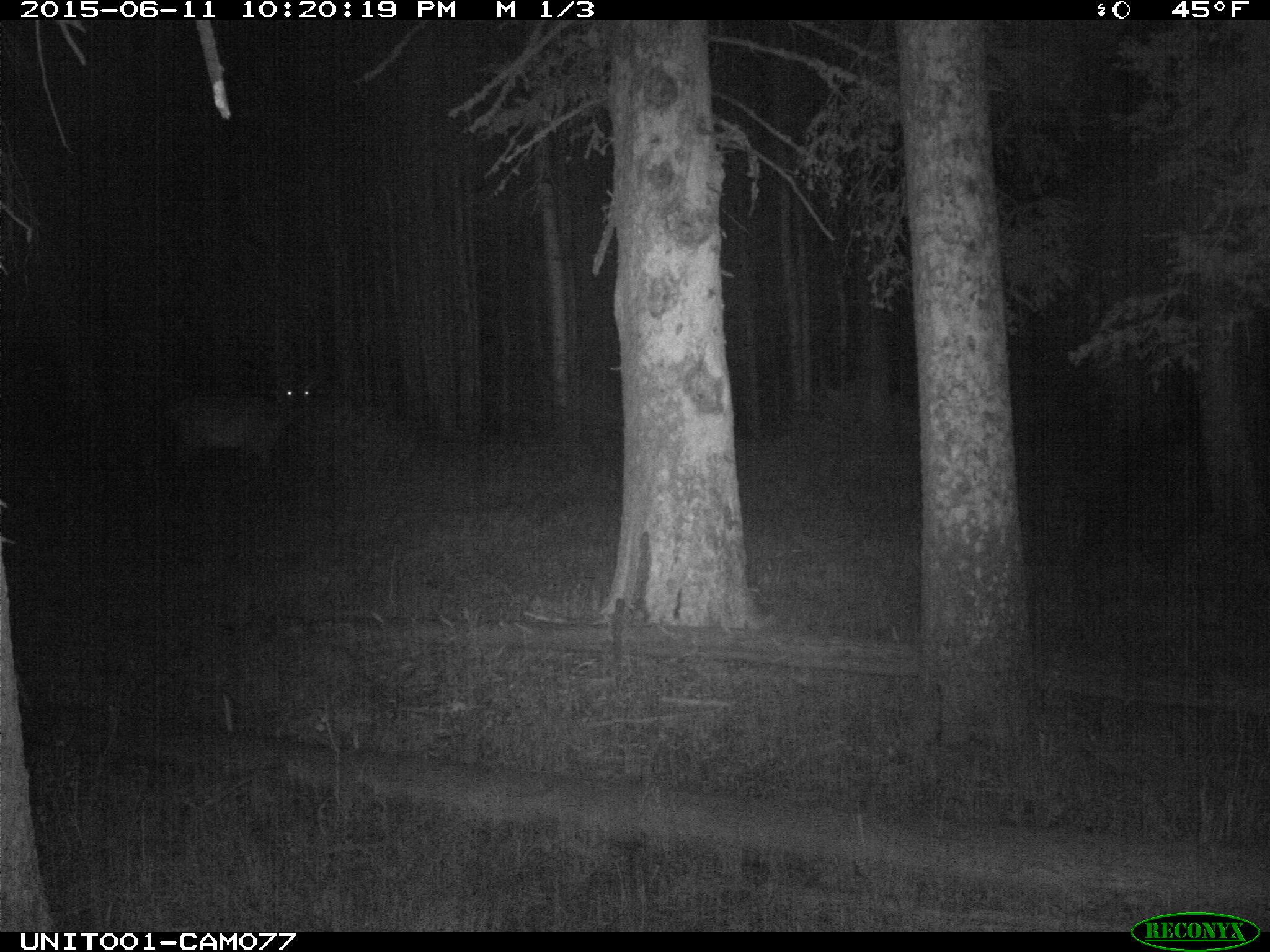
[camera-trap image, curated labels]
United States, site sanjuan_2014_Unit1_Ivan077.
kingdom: Animalia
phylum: Chordata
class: Mammalia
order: Artiodactyla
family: Cervidae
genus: Cervus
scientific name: Cervus elaphus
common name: red deer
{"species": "Cervus elaphus (red deer)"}